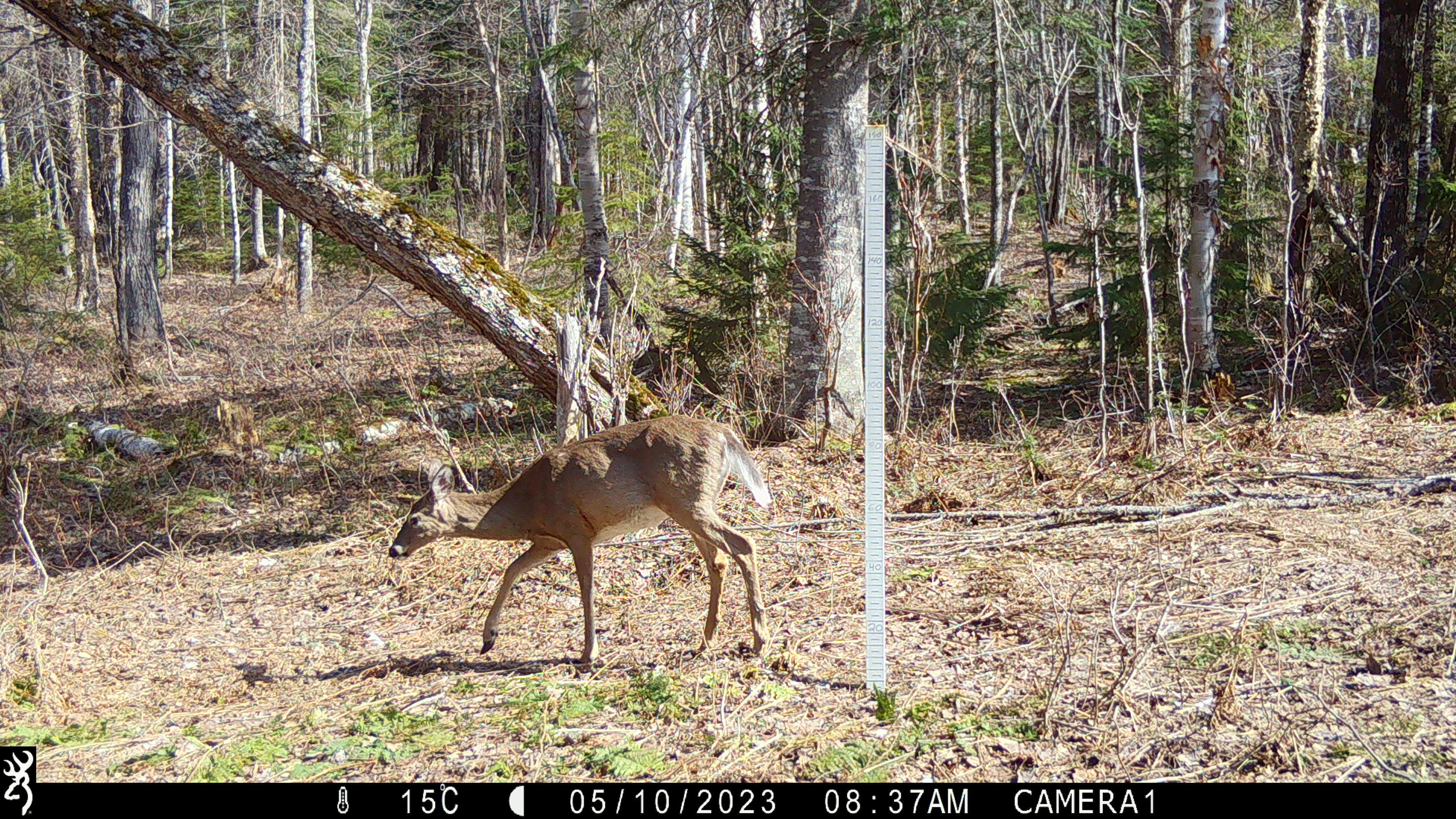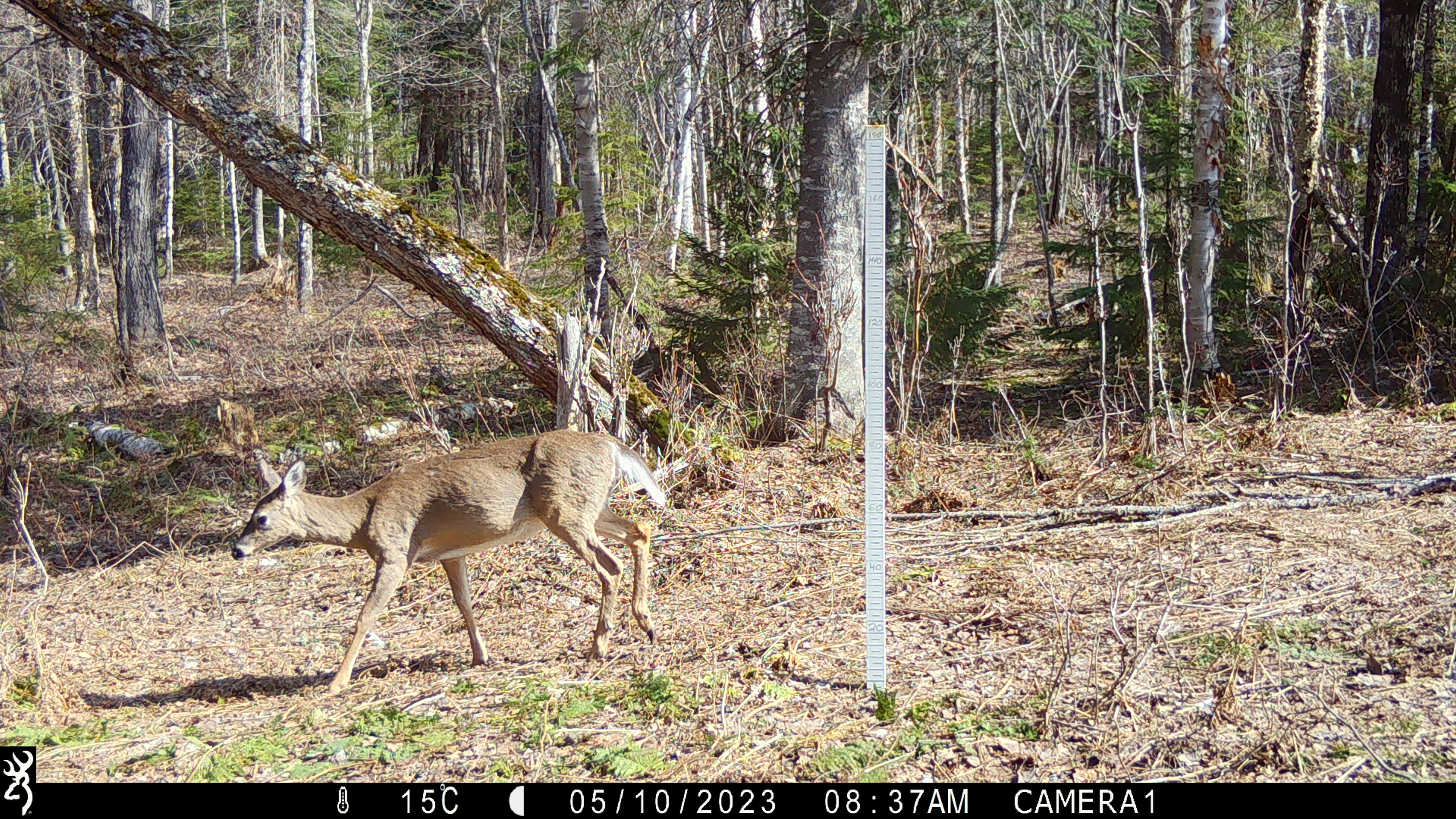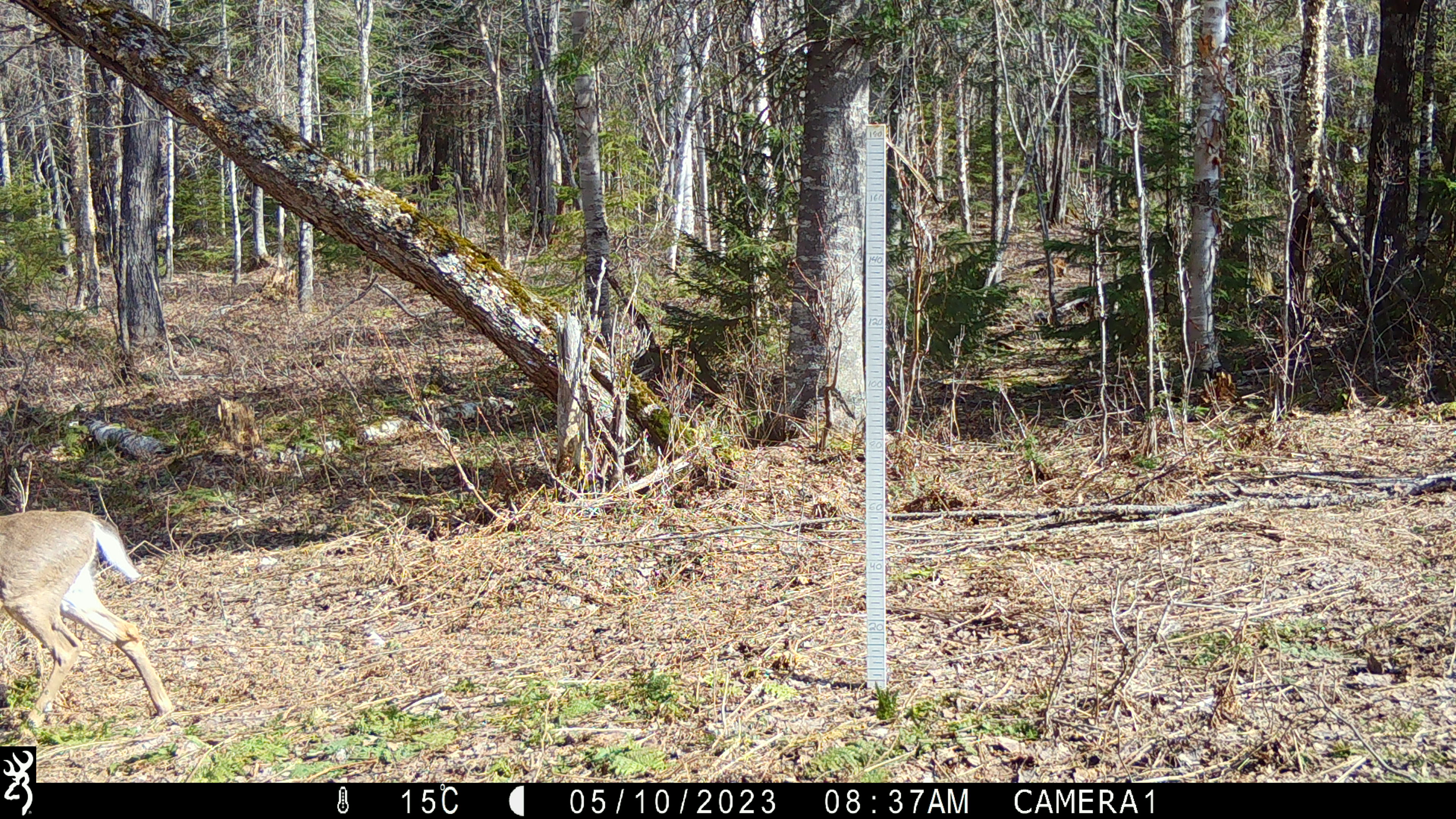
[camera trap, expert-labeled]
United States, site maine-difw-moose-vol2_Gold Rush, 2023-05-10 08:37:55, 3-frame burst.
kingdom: Animalia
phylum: Chordata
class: Mammalia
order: Artiodactyla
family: Cervidae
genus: Odocoileus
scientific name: Odocoileus virginianus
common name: white-tailed deer